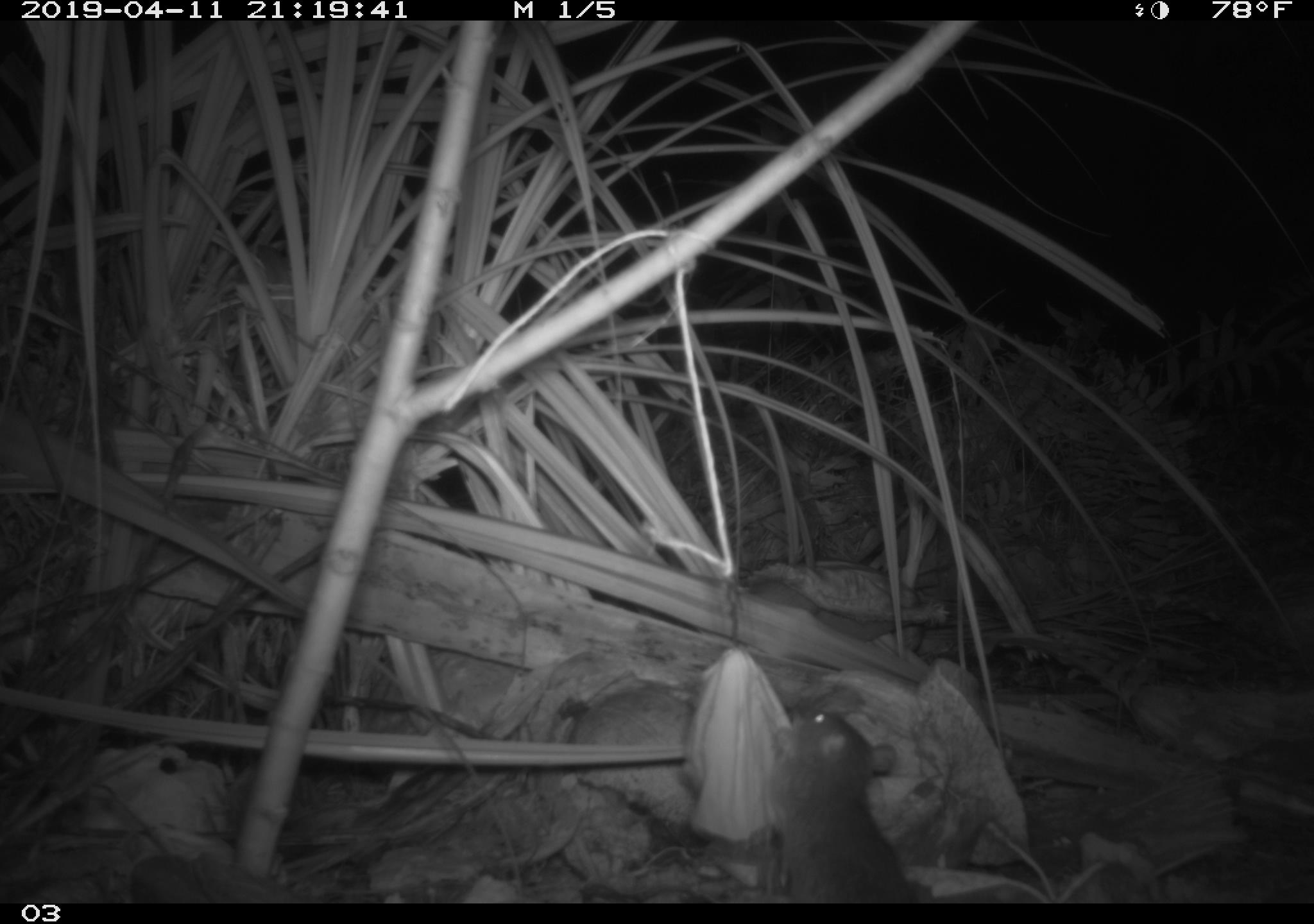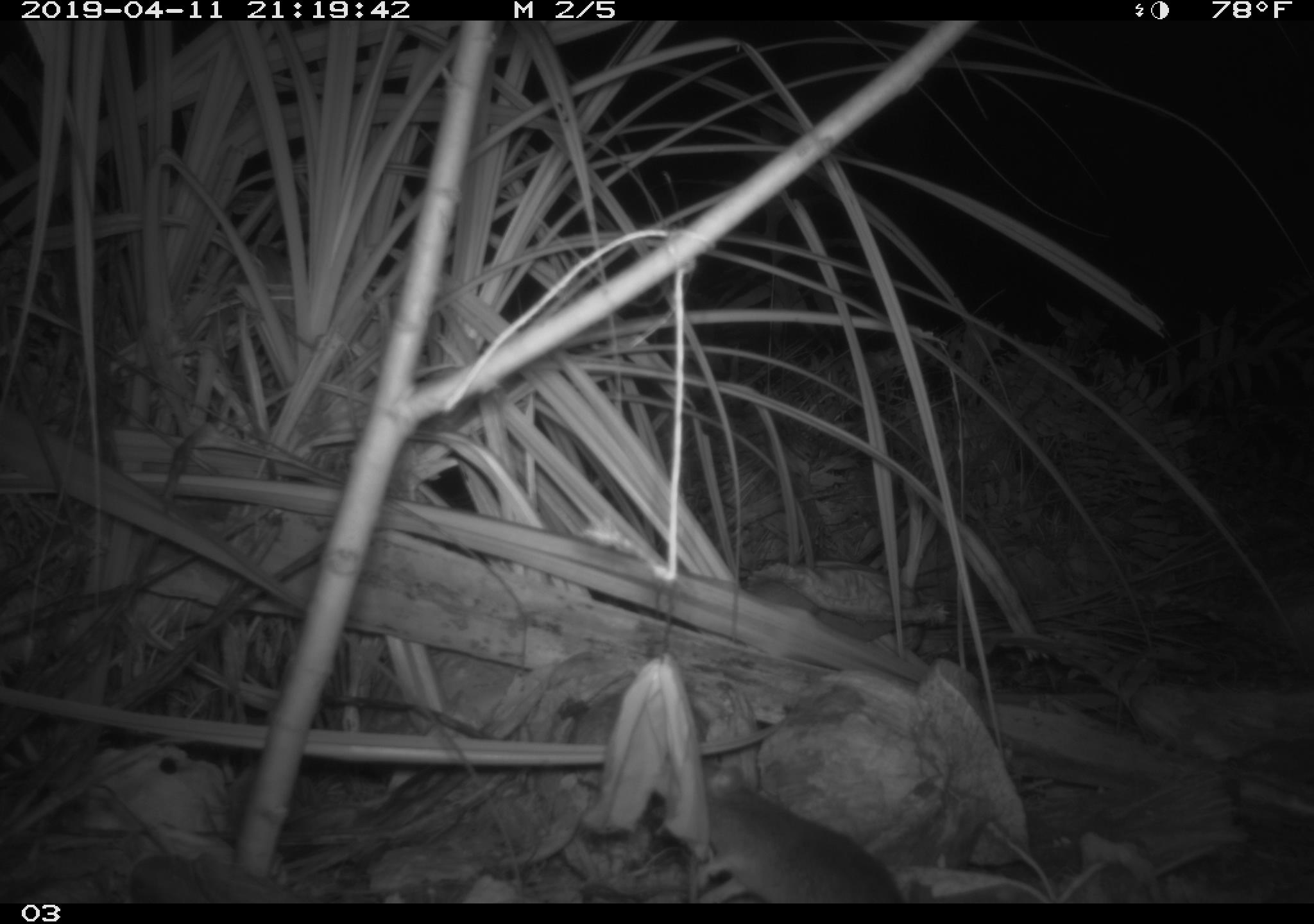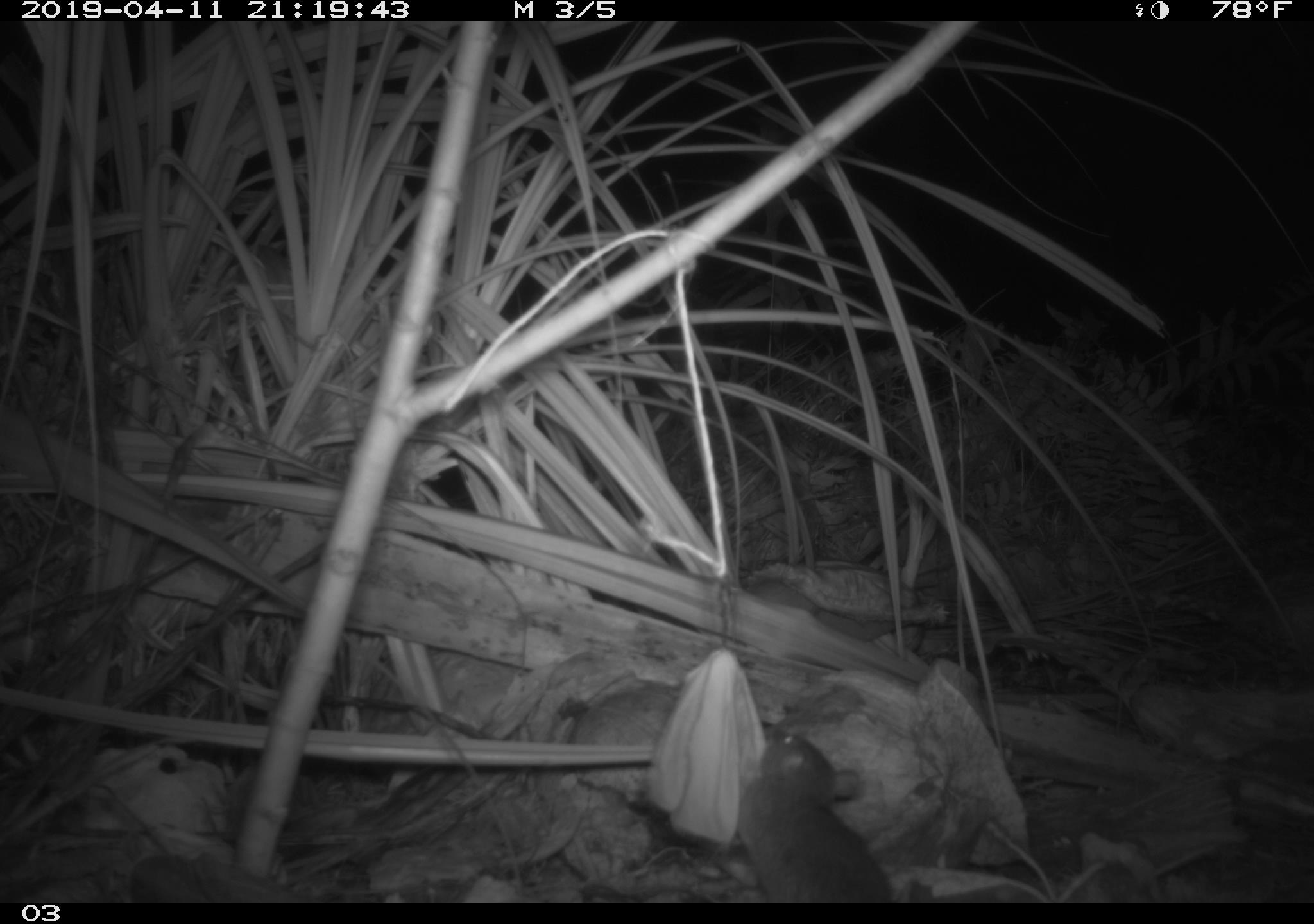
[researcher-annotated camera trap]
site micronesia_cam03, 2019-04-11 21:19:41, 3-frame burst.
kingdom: Animalia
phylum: Chordata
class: Mammalia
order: Rodentia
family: Muridae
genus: Rattus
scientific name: Rattus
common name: rat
Rat (Rattus).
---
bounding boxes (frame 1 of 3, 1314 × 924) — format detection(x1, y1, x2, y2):
rat: detection(760, 704, 920, 902)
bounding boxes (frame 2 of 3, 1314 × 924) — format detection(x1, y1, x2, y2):
rat: detection(644, 760, 902, 904)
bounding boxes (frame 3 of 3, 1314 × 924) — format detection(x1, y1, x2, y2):
rat: detection(735, 723, 893, 902)